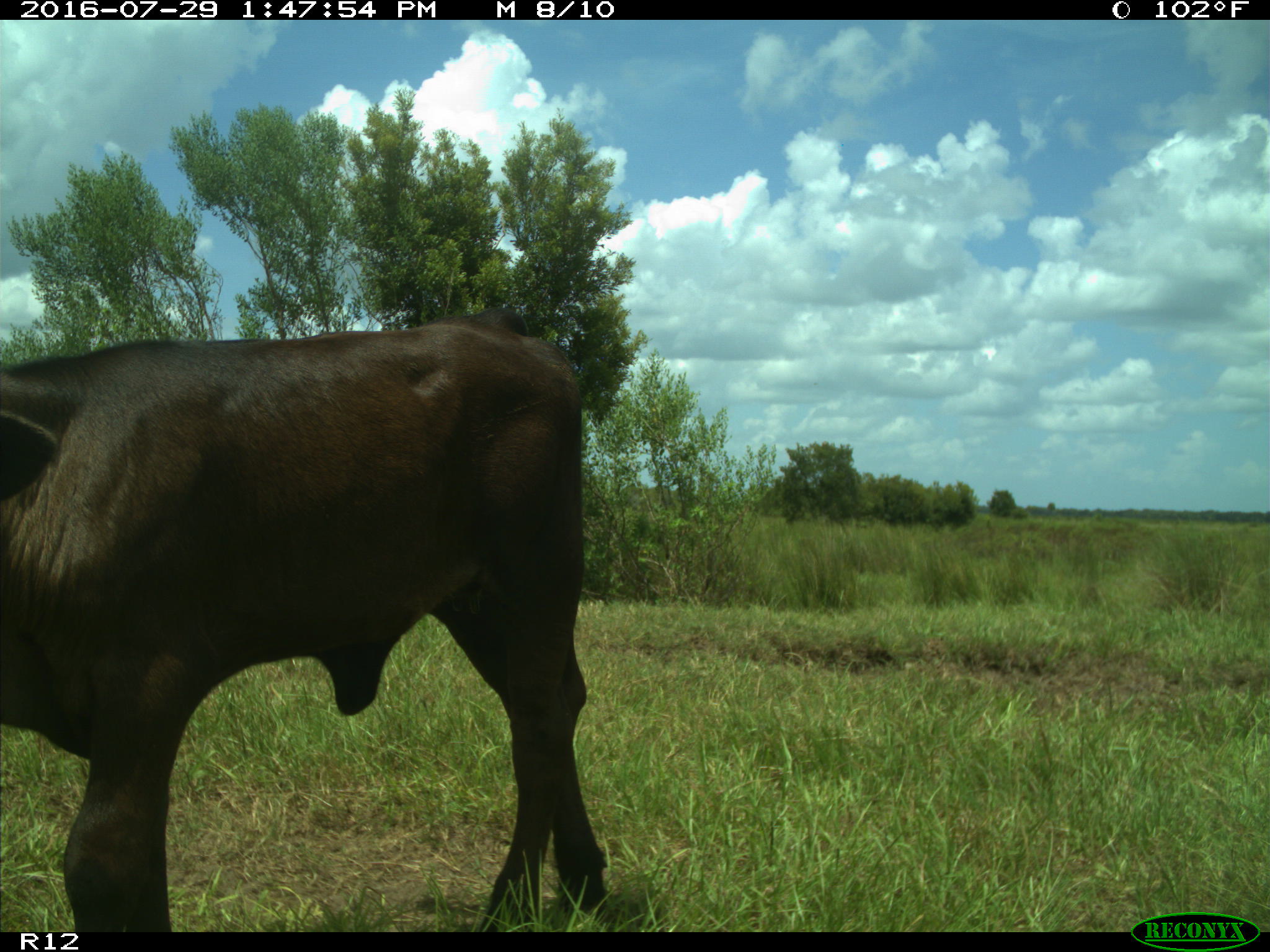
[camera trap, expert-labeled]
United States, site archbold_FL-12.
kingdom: Animalia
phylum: Chordata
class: Mammalia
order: Artiodactyla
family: Bovidae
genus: Bos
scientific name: Bos taurus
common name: domestic cow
Bos taurus (domestic cow).